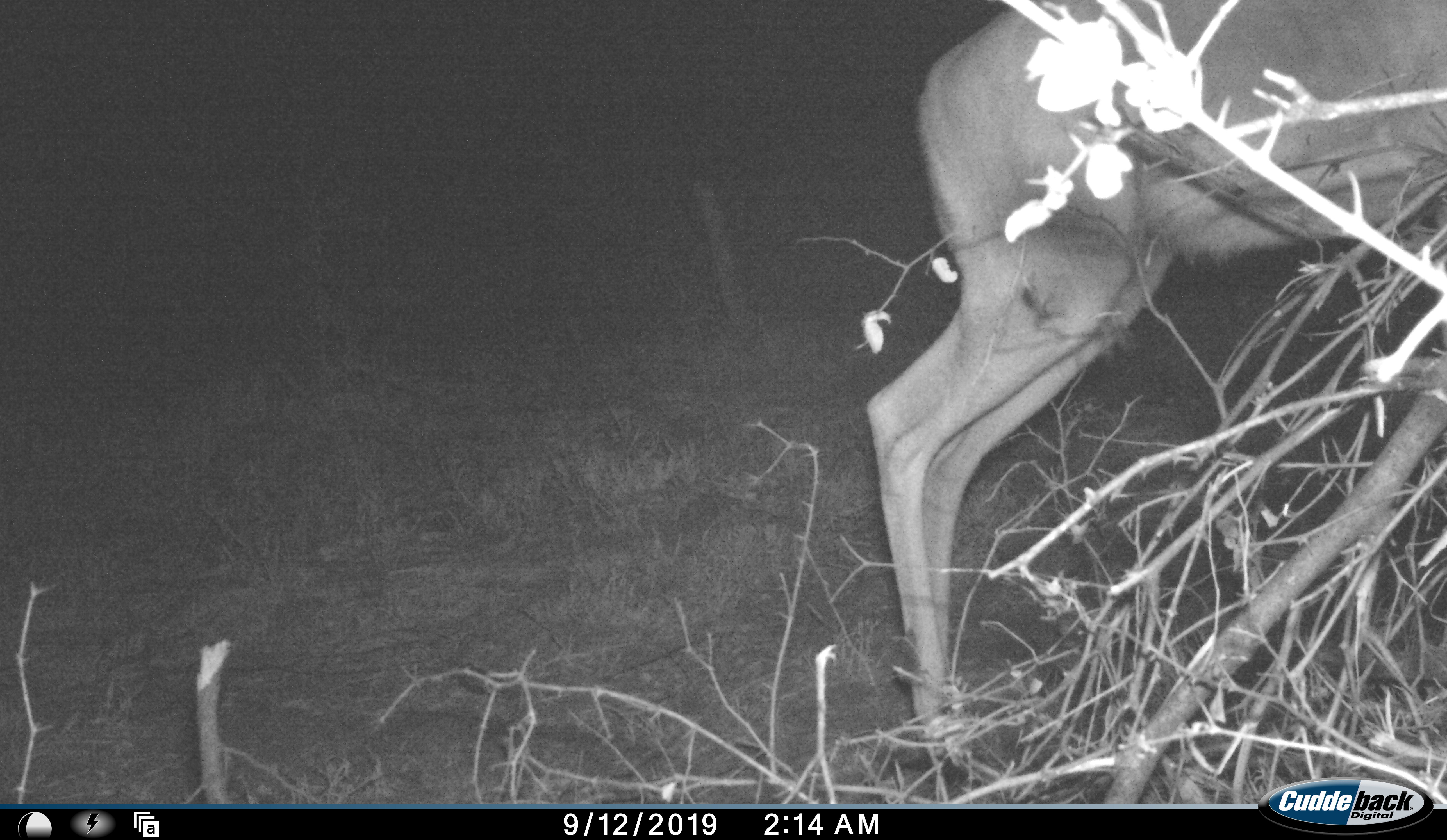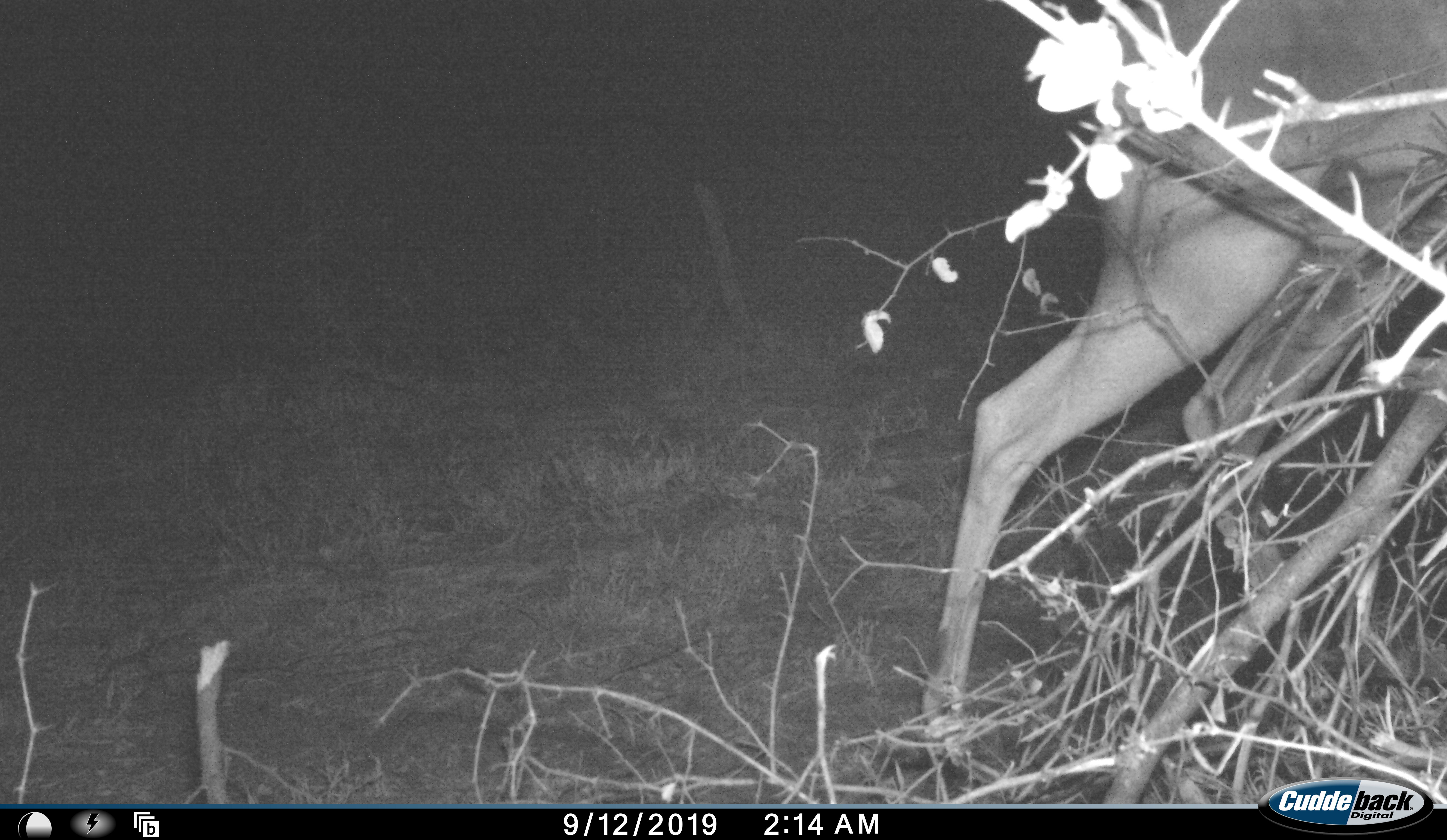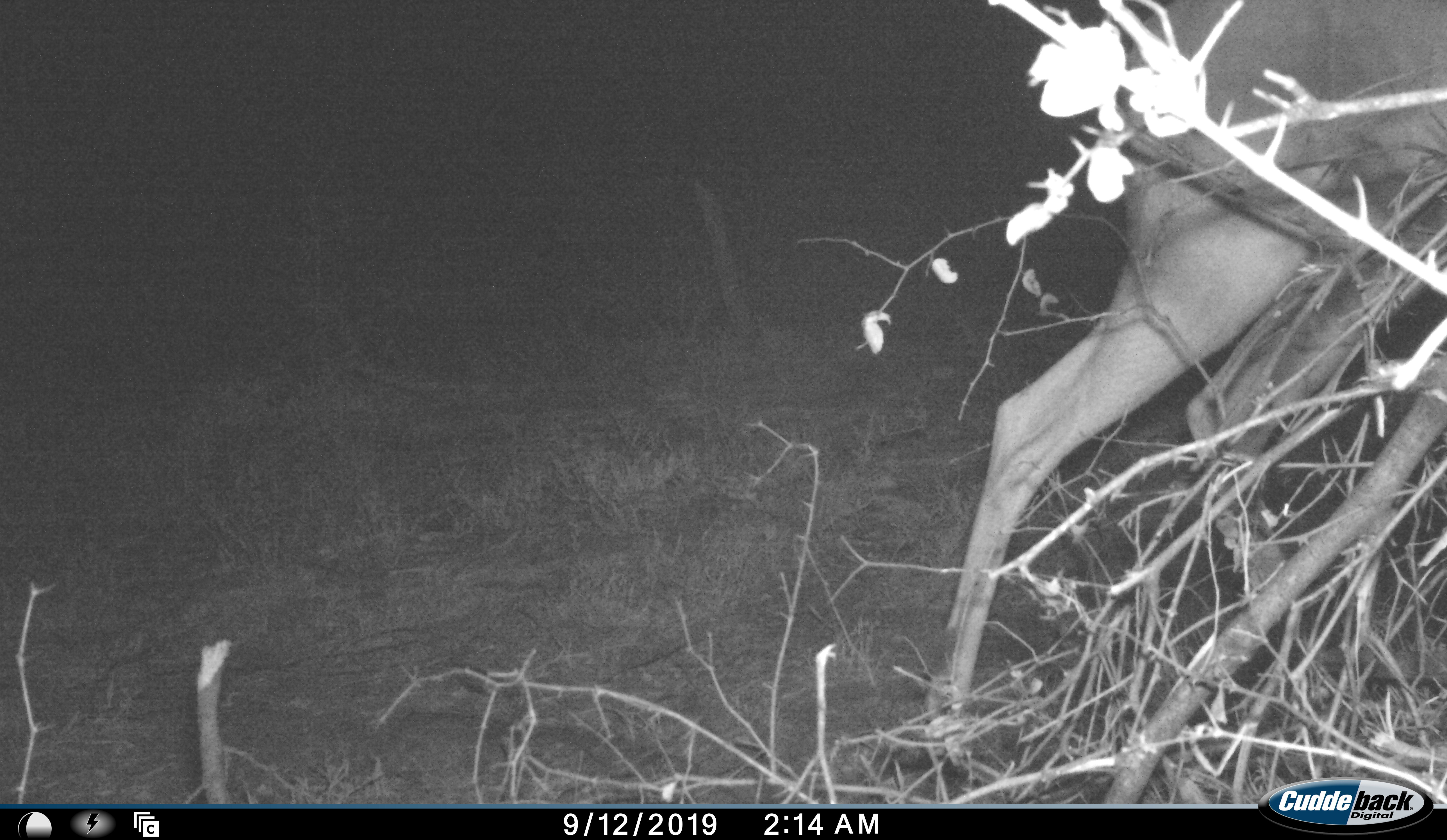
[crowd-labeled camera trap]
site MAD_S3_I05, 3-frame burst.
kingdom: Animalia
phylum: Chordata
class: Mammalia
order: Artiodactyla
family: Bovidae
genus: Aepyceros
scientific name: Aepyceros melampus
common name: impala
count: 1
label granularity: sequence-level